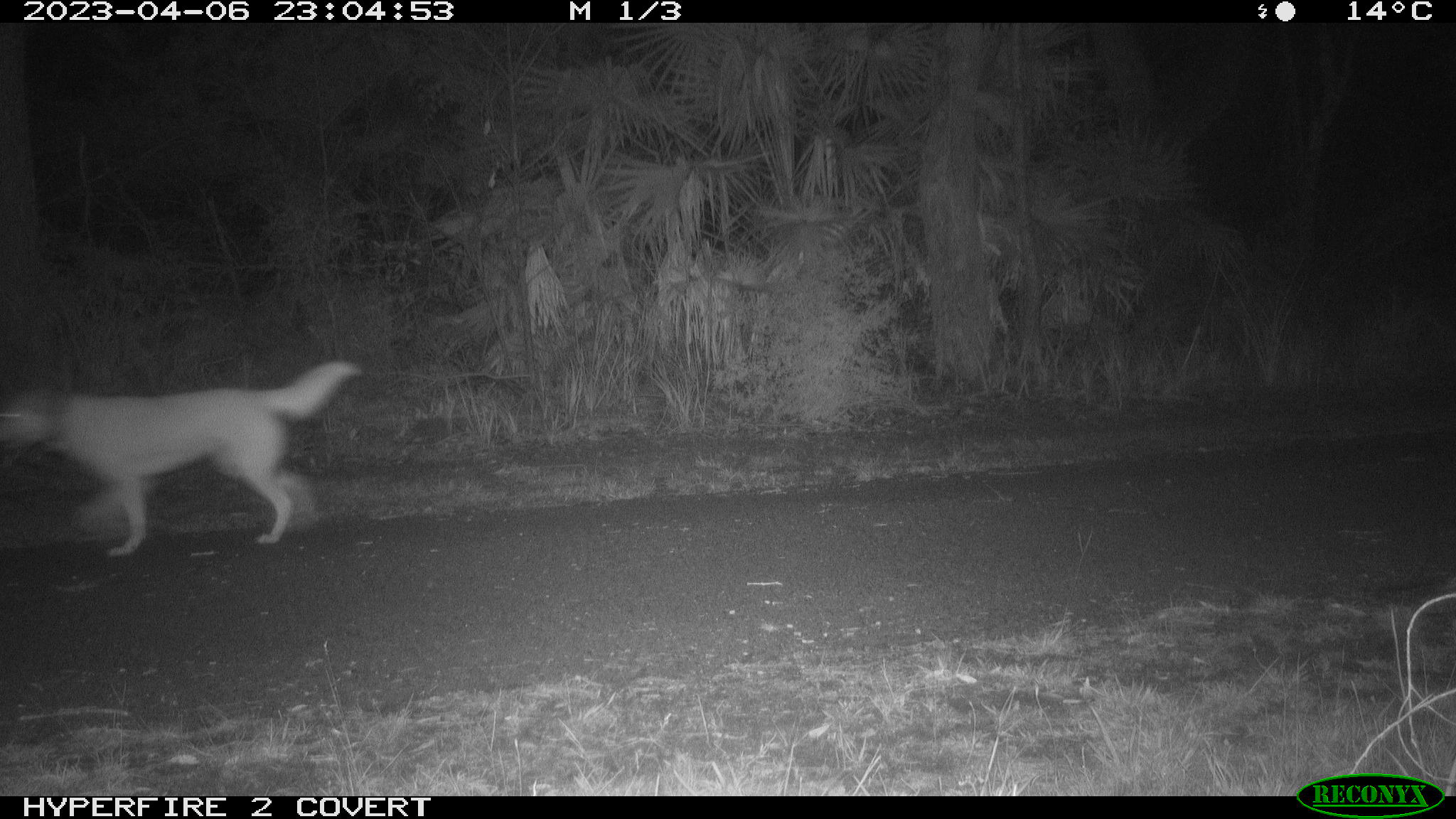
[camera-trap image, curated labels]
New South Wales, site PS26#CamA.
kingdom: Animalia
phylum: Chordata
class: Mammalia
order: Carnivora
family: Canidae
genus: Canis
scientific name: Canis familiaris dingo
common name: dingo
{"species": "dingo (Canis familiaris dingo)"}